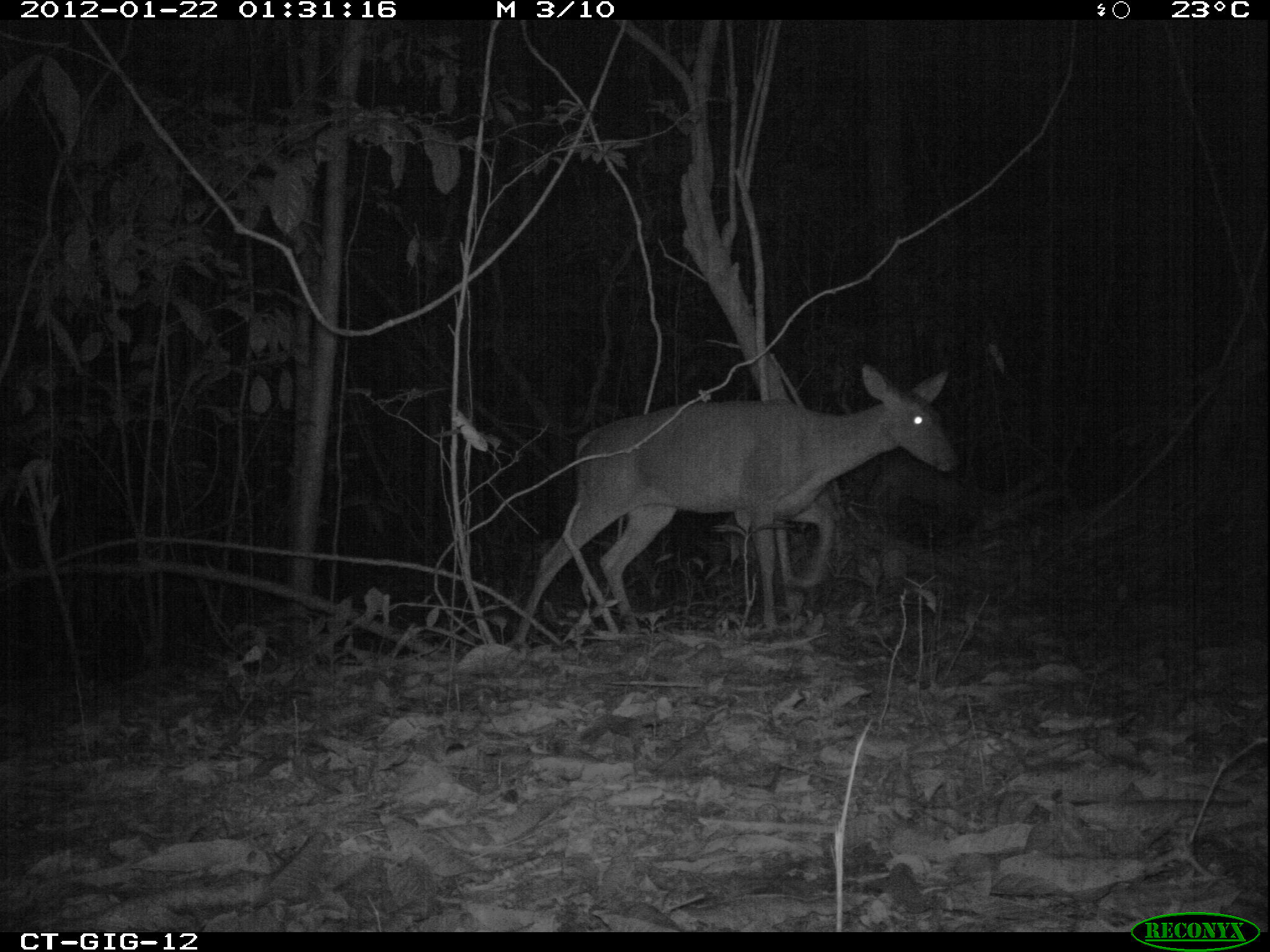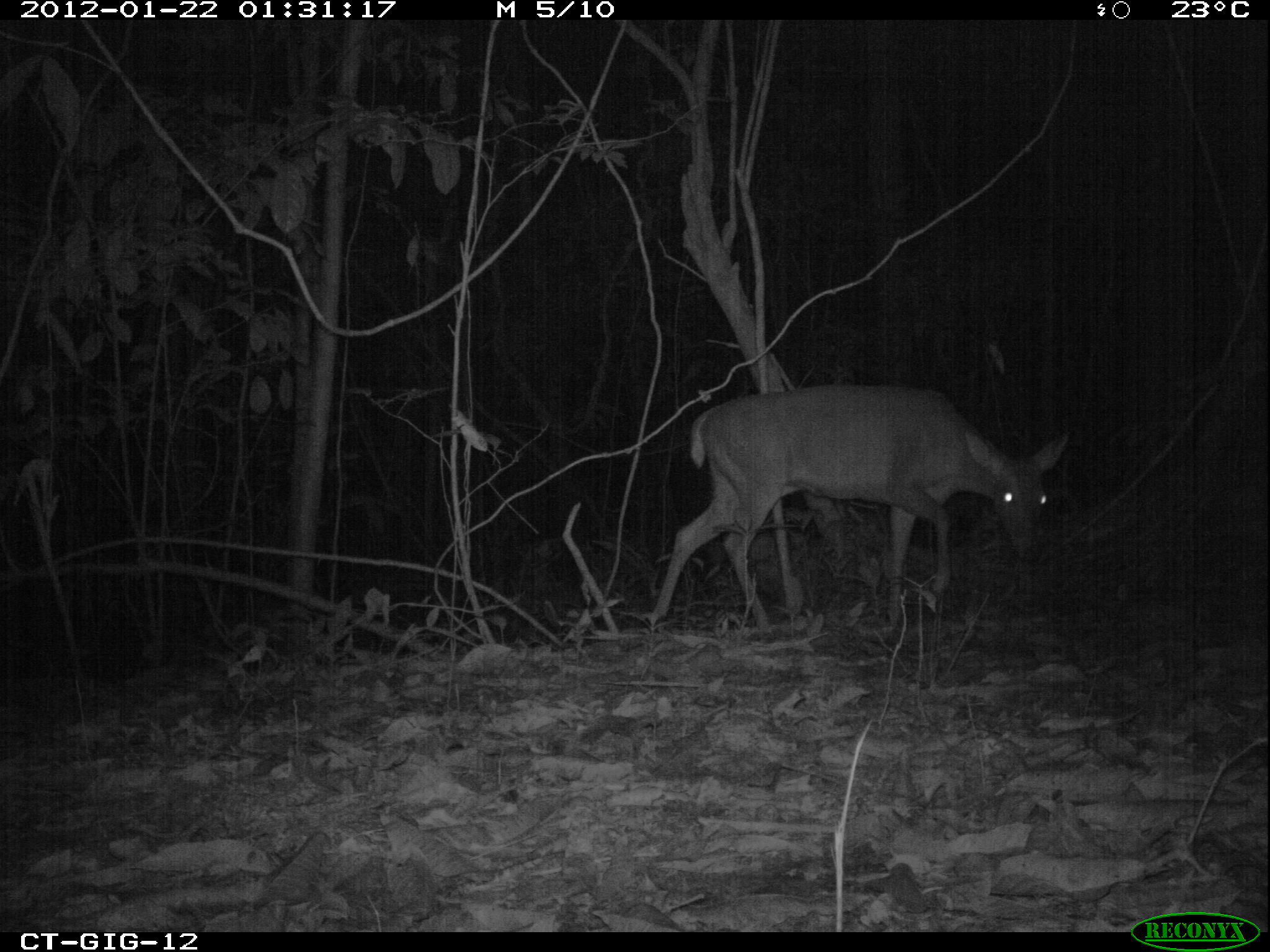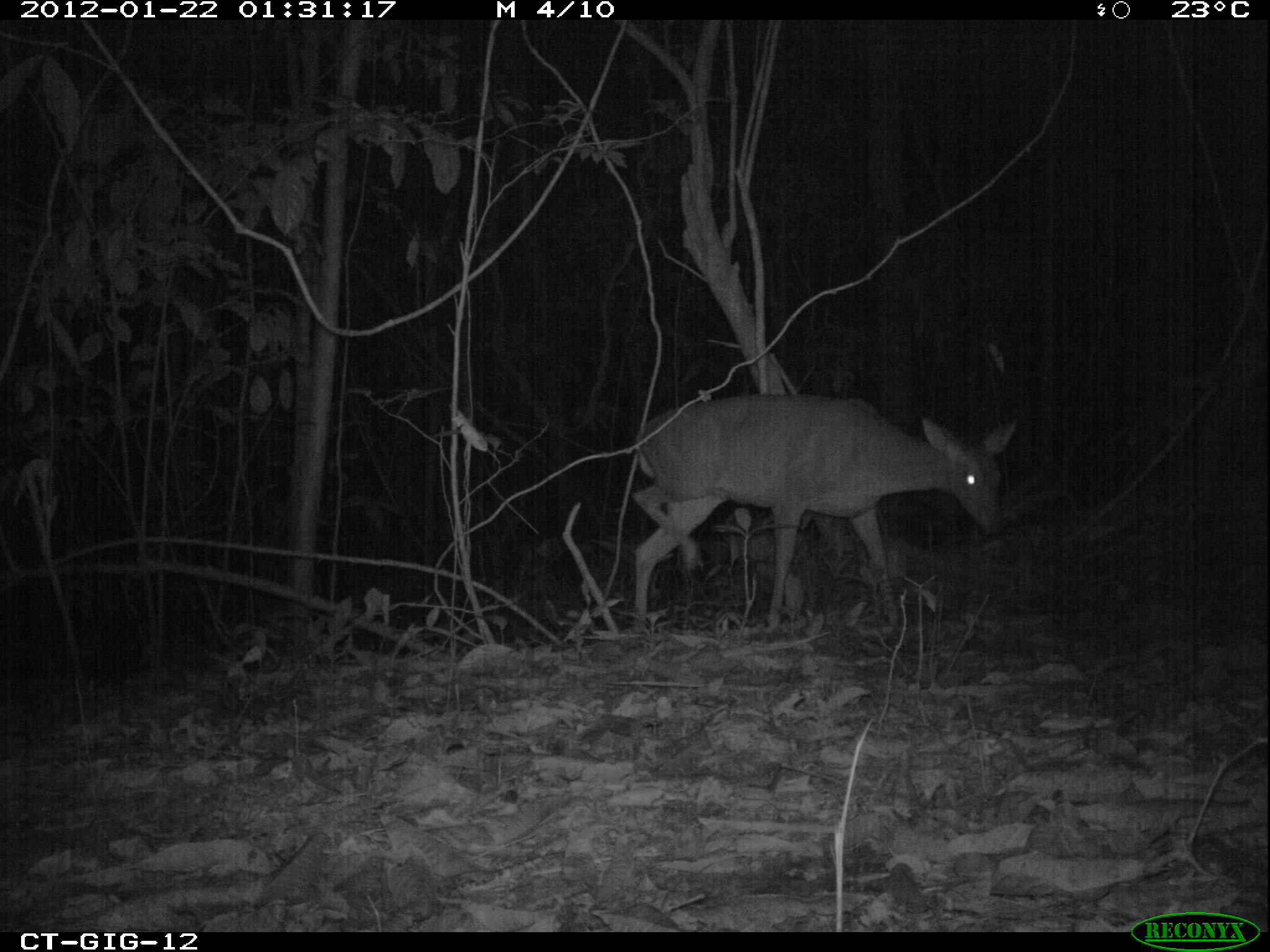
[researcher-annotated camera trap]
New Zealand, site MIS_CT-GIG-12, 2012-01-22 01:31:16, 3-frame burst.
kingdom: Animalia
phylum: Chordata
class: Mammalia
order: Artiodactyla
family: Cervidae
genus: Odocoileus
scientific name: Odocoileus virginianus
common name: white-tailed deer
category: white tailed deer